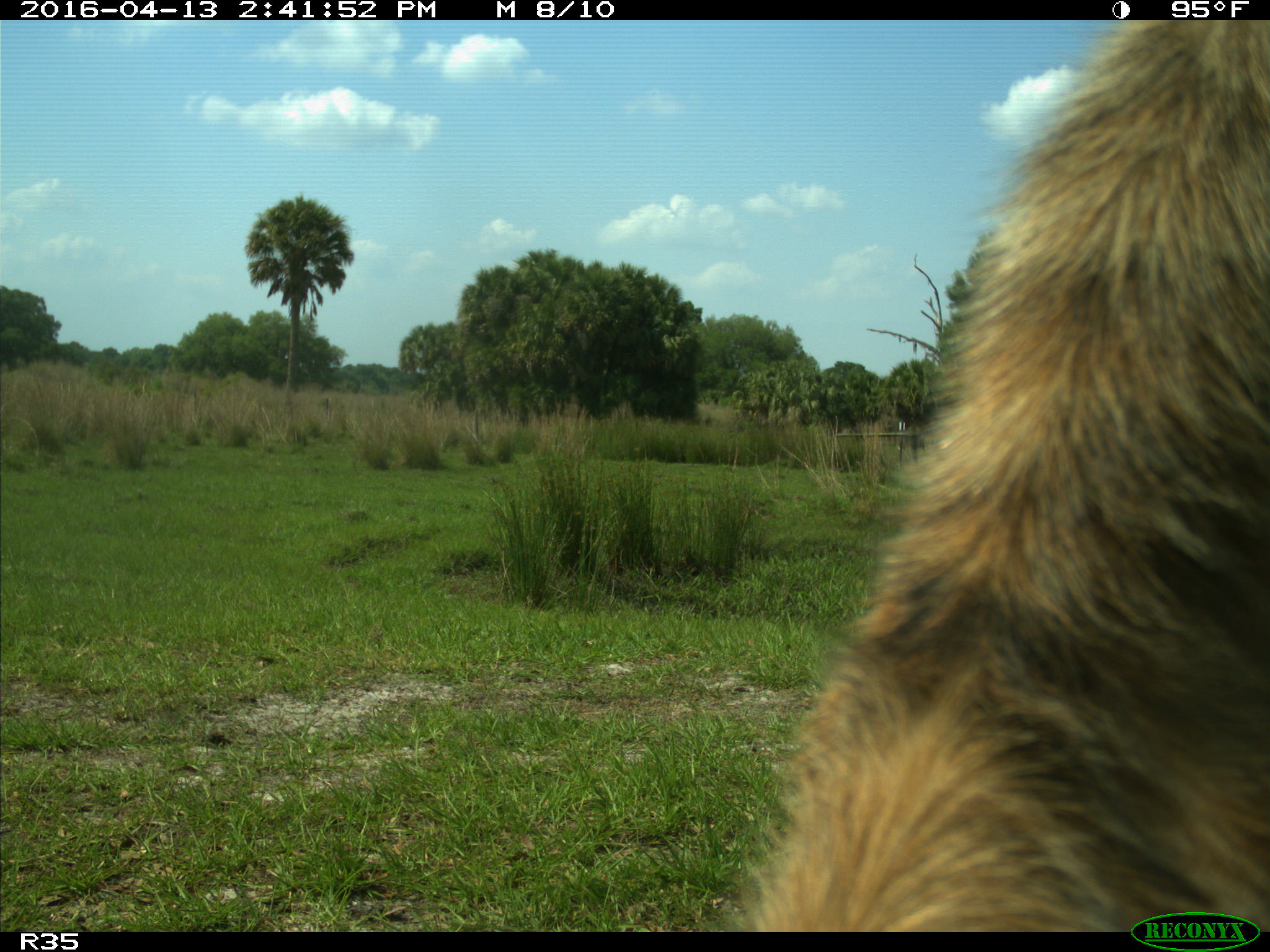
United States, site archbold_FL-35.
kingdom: Animalia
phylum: Chordata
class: Mammalia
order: Artiodactyla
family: Bovidae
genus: Bos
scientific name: Bos taurus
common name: domestic cow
Bos taurus (domestic cow).